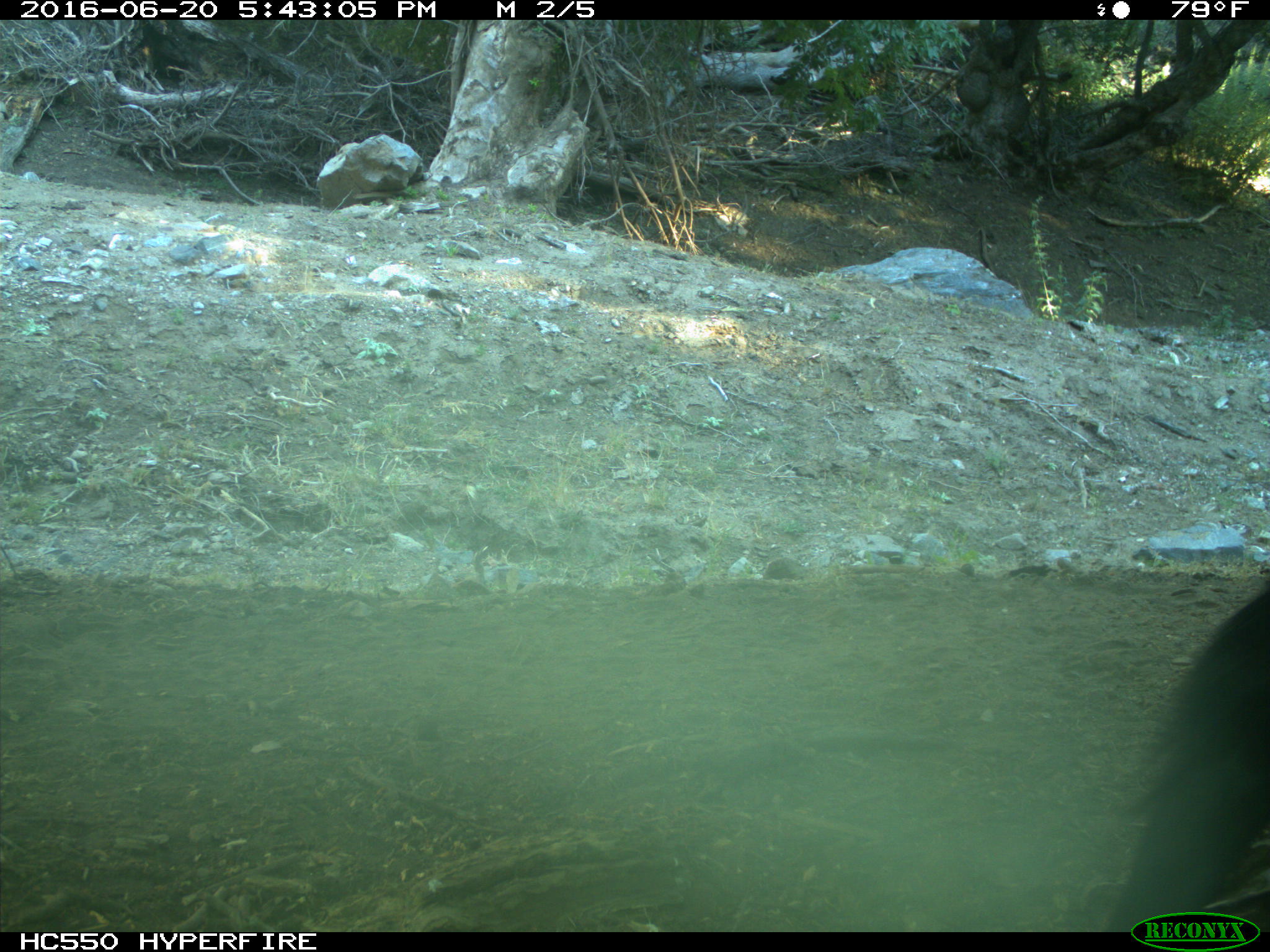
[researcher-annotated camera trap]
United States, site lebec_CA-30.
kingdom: Animalia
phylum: Chordata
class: Mammalia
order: Artiodactyla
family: Bovidae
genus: Bos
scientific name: Bos taurus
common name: domestic cow